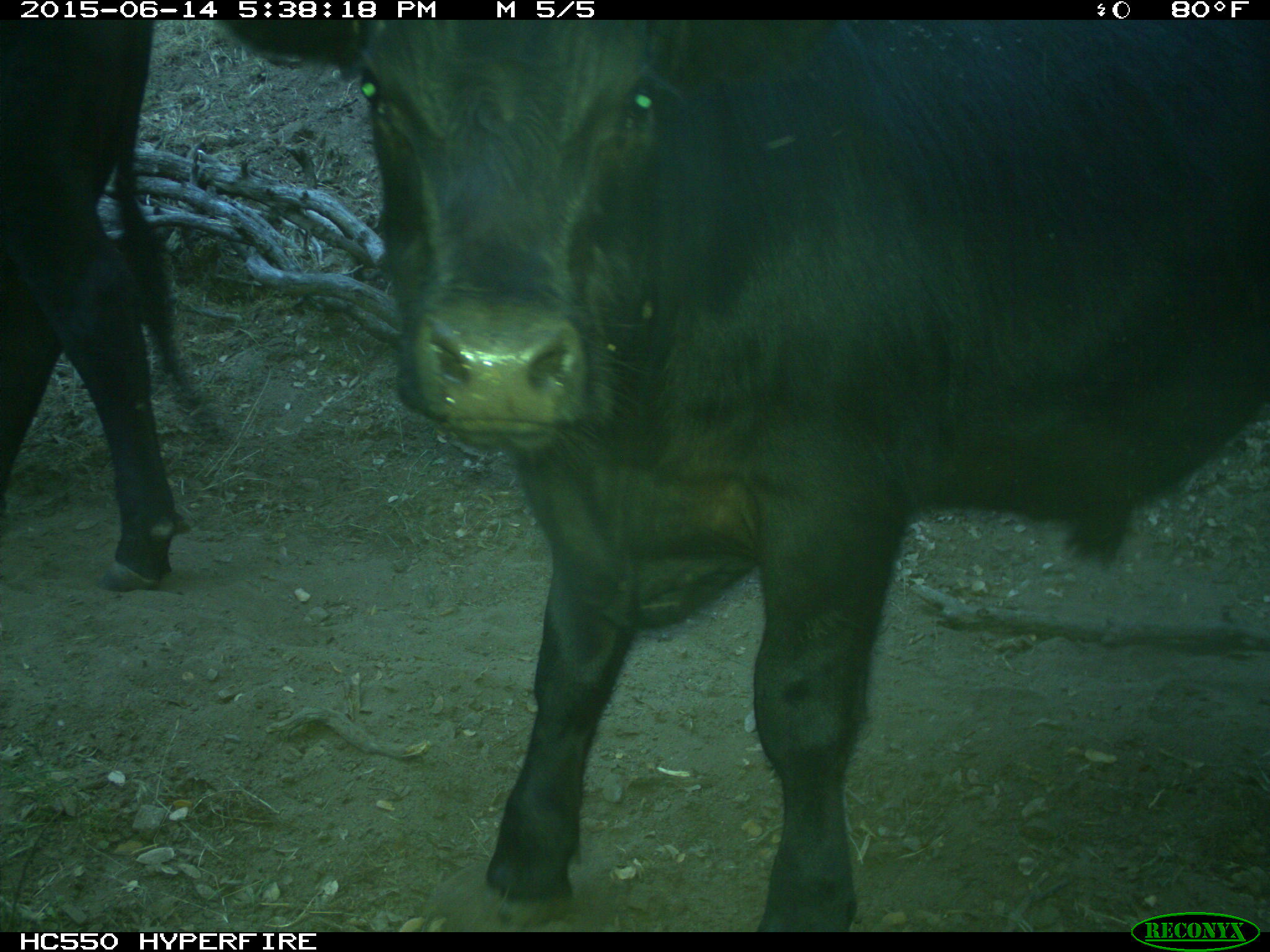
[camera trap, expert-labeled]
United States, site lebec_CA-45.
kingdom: Animalia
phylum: Chordata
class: Mammalia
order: Artiodactyla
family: Bovidae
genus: Bos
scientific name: Bos taurus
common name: domestic cow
Bos taurus (domestic cow).